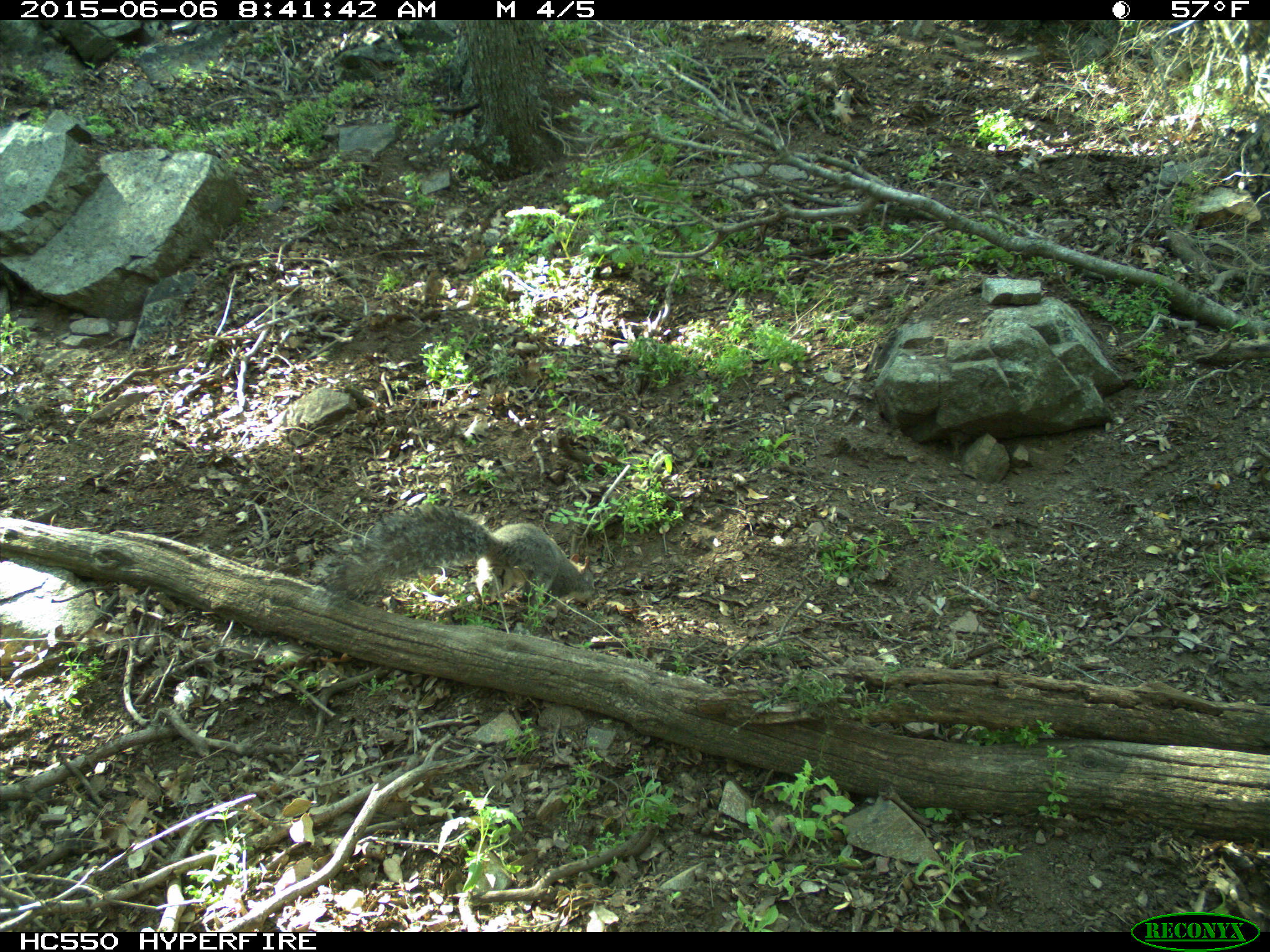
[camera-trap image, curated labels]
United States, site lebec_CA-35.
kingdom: Animalia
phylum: Chordata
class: Mammalia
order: Rodentia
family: Sciuridae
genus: Sciurus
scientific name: Sciurus carolinensis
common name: eastern gray squirrel